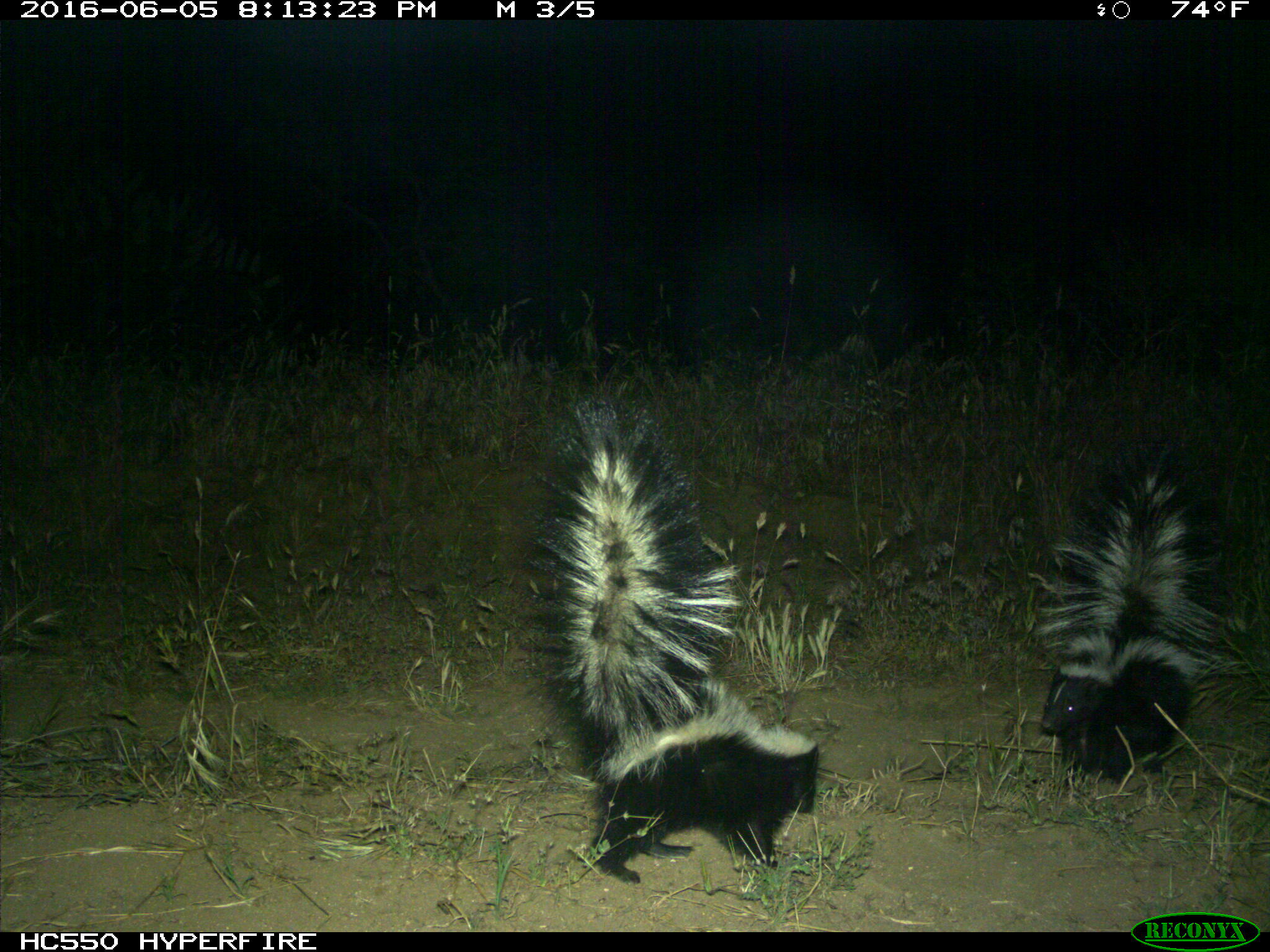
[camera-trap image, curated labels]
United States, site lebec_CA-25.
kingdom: Animalia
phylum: Chordata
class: Mammalia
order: Carnivora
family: Mephitidae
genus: Mephitis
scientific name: Mephitis mephitis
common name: striped skunk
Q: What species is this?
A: Mephitis mephitis (striped skunk).